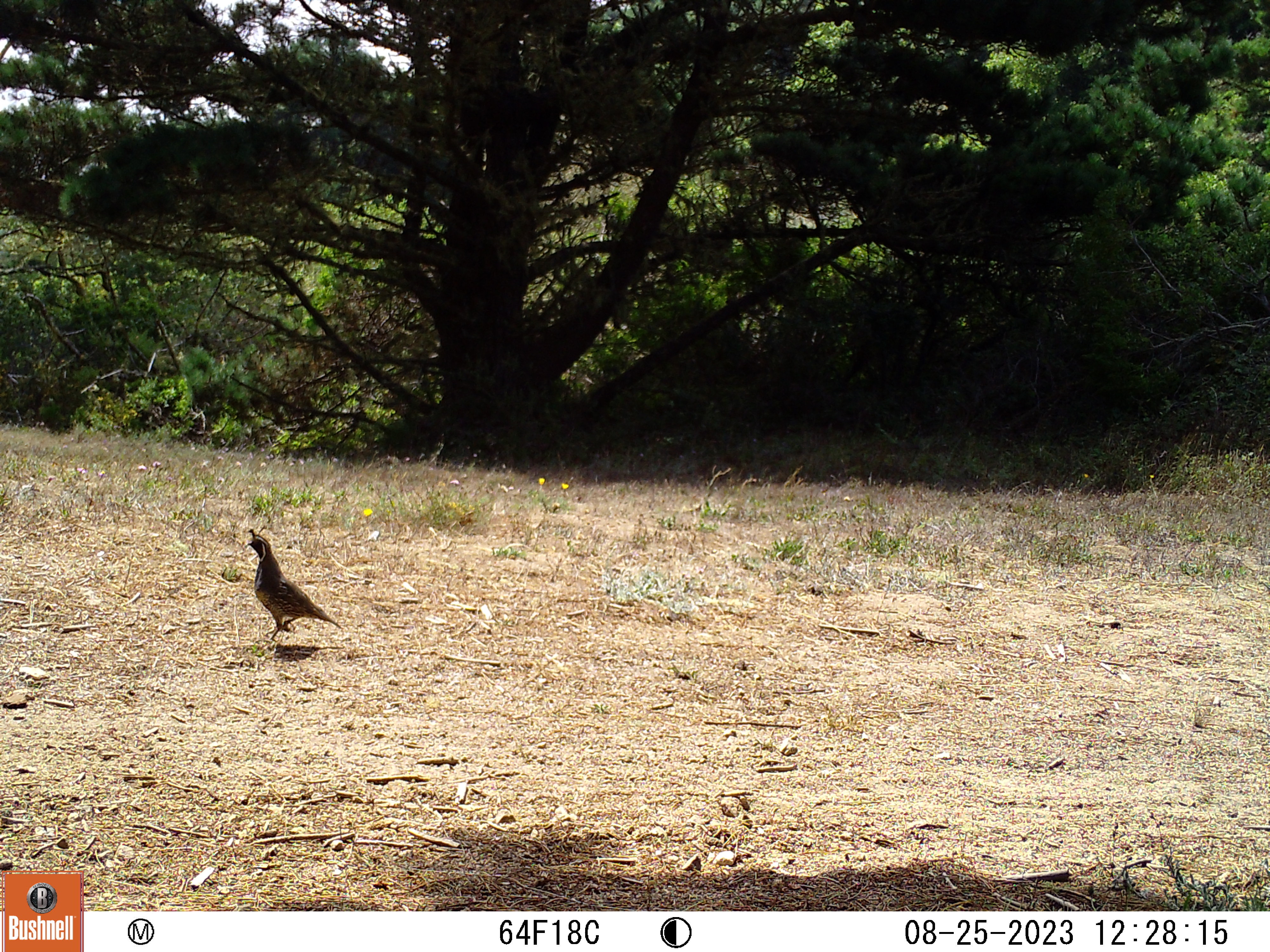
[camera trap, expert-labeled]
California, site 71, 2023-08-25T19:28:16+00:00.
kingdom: Animalia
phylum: Chordata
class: Aves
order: Galliformes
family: Odontophoridae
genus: Callipepla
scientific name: Callipepla californica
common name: california quail